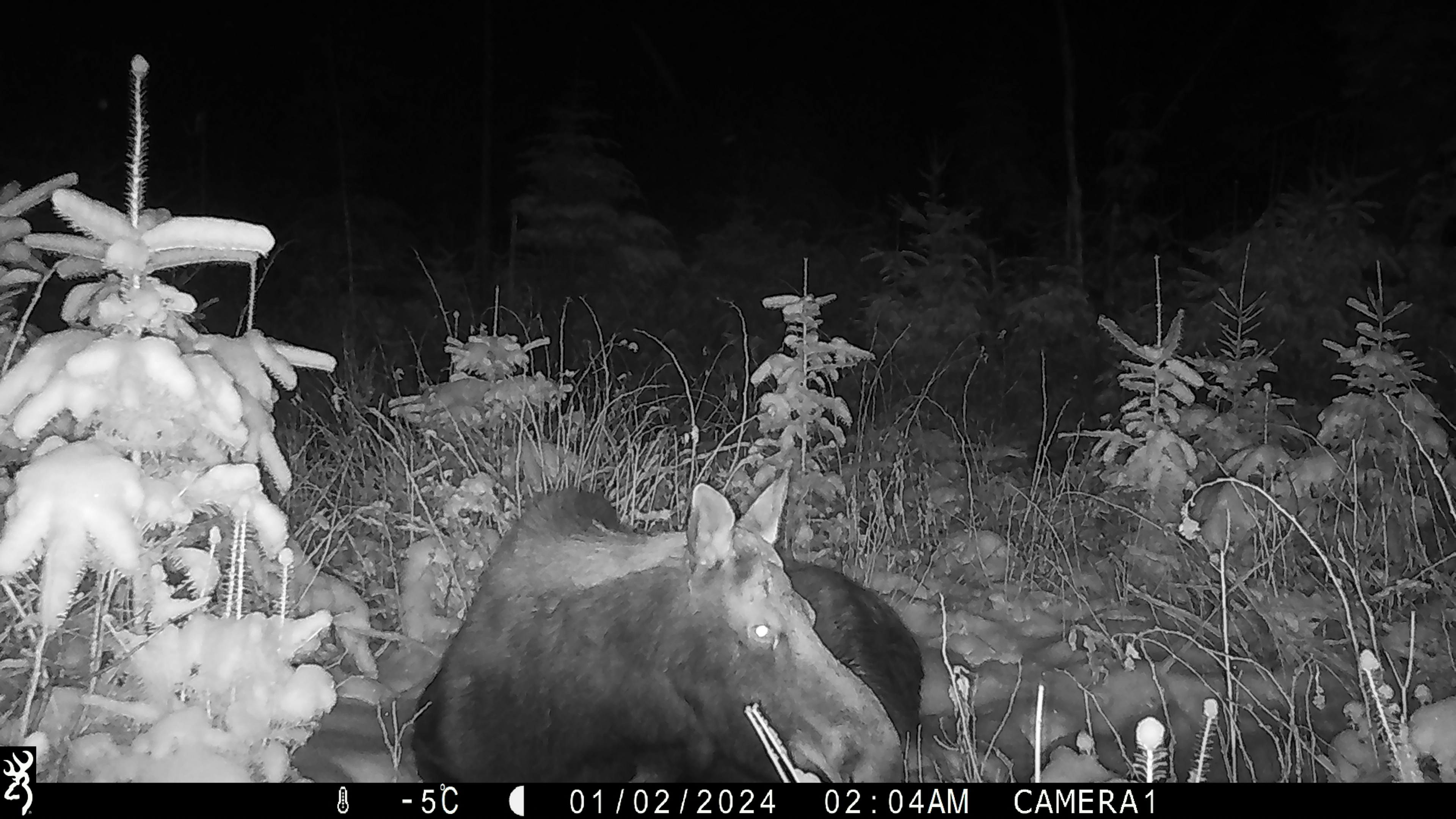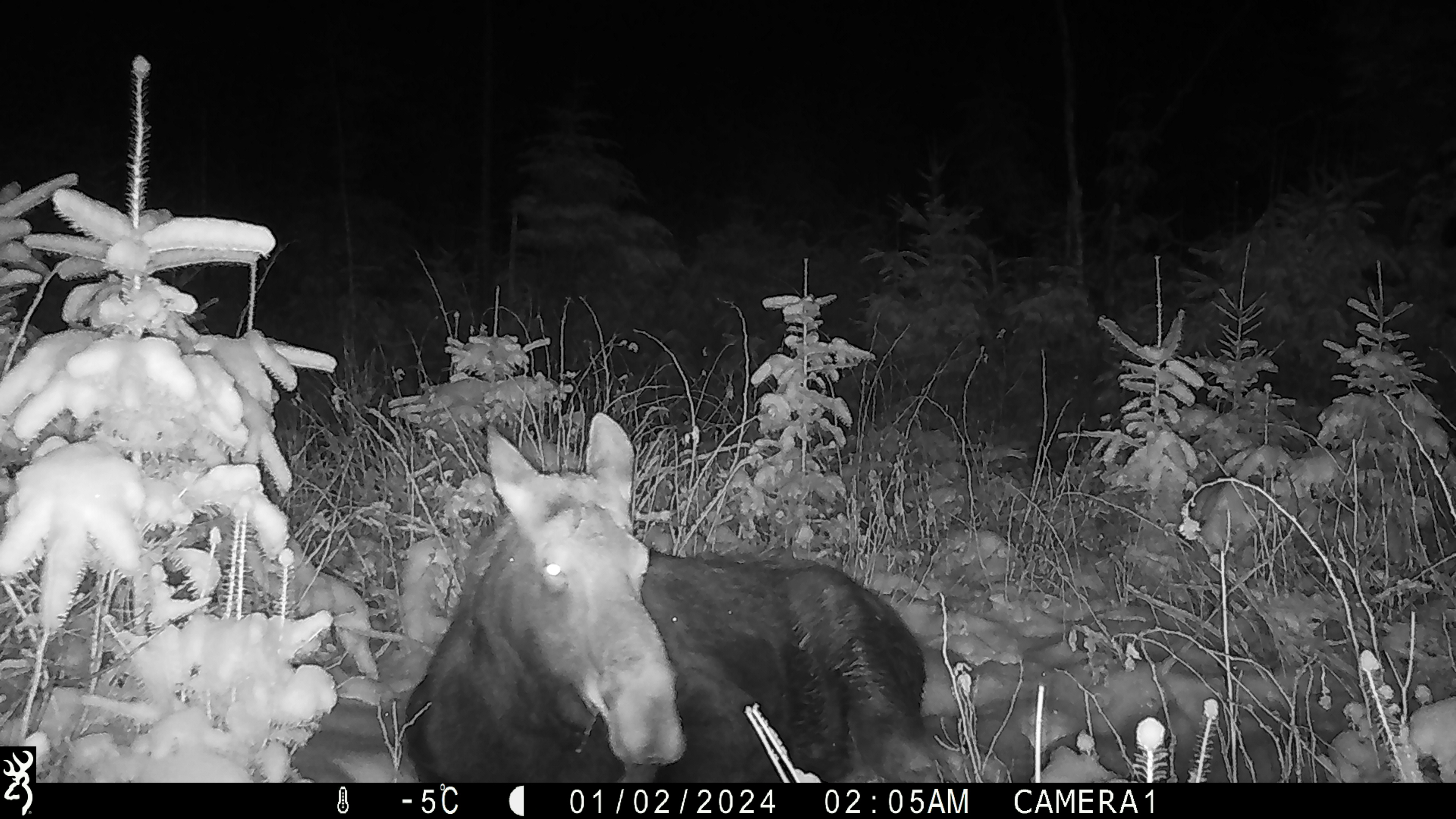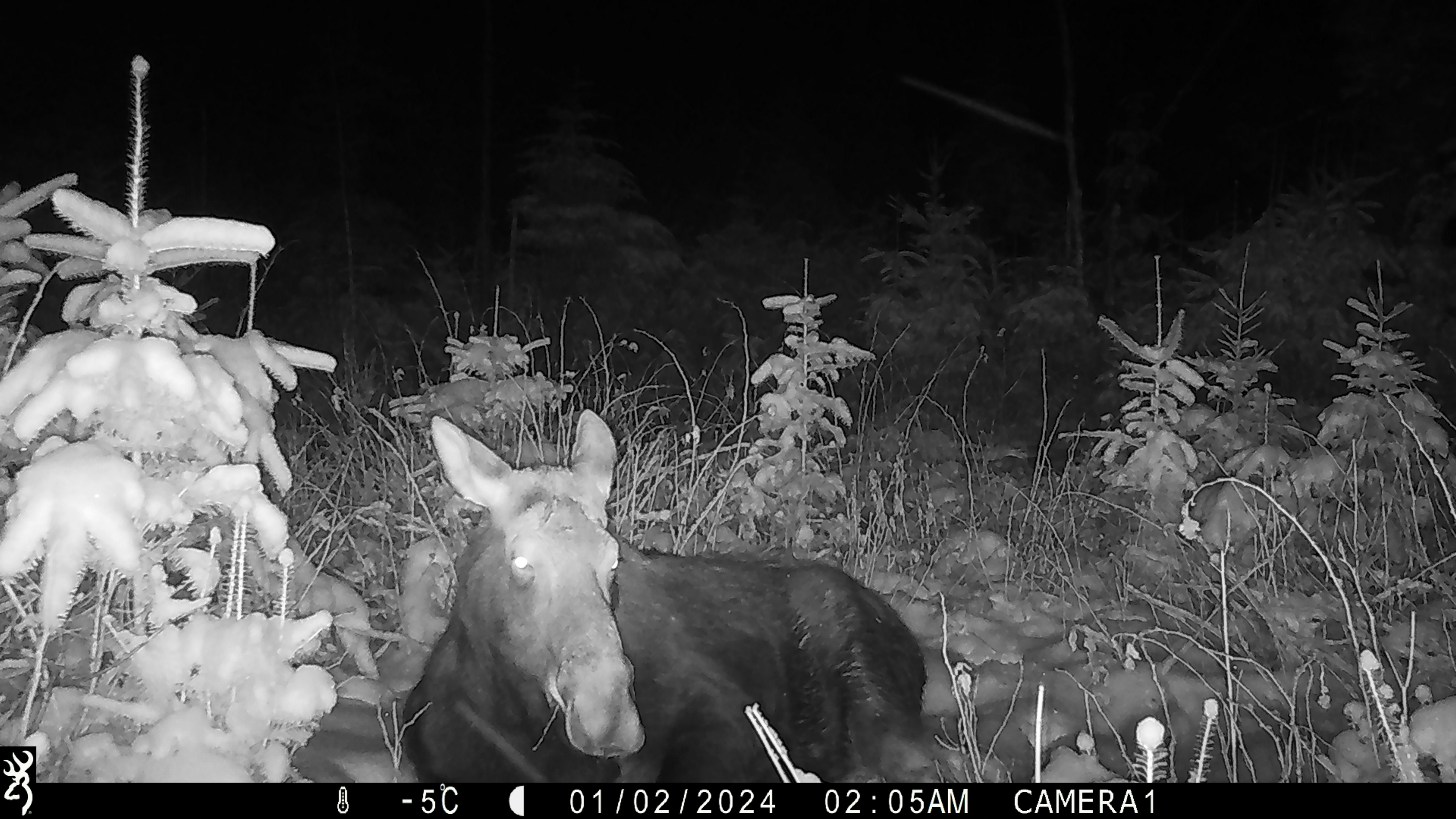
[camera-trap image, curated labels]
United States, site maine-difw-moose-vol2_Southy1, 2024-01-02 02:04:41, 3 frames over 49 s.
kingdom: Animalia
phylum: Chordata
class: Mammalia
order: Artiodactyla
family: Cervidae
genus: Alces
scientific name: Alces alces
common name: moose